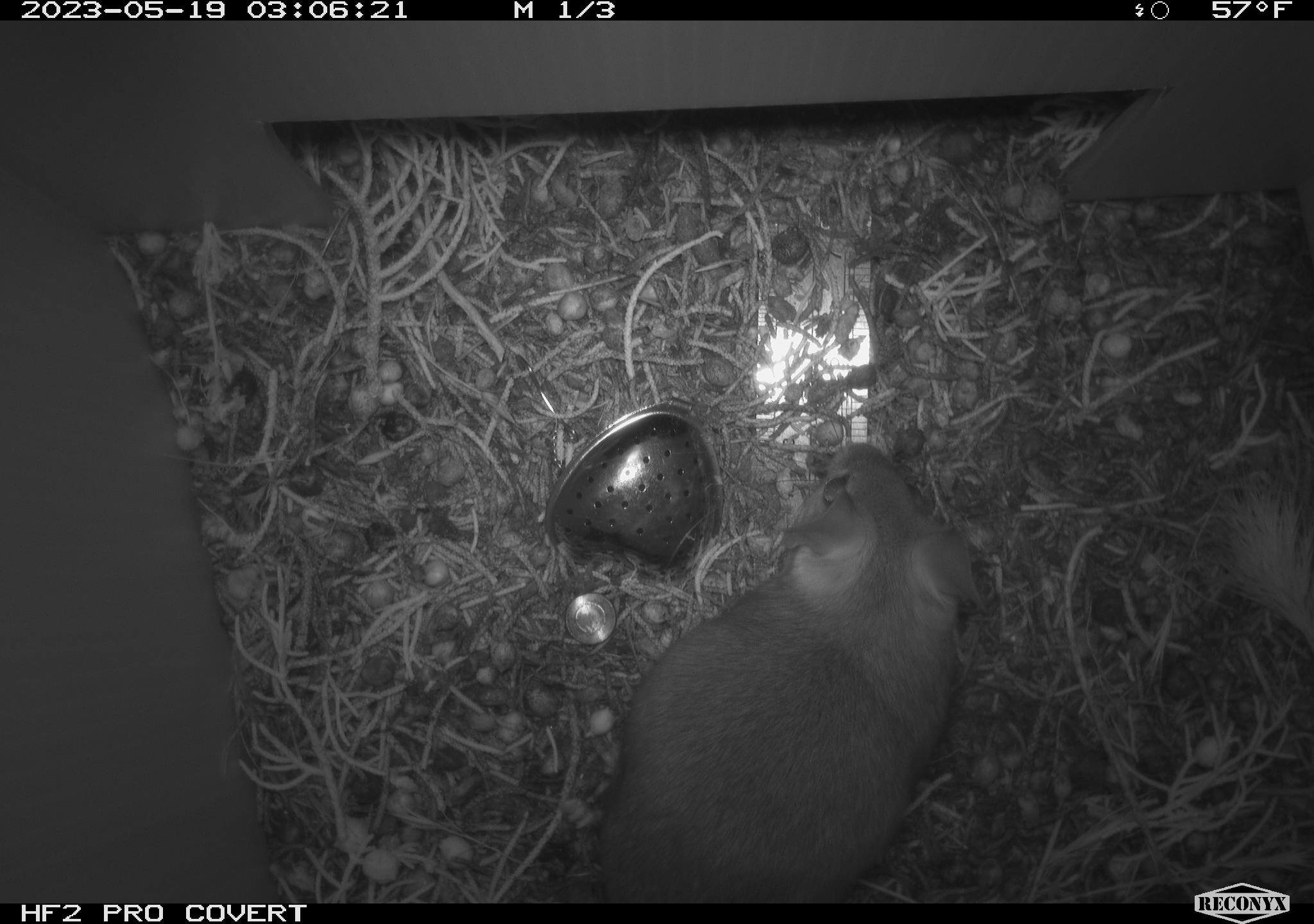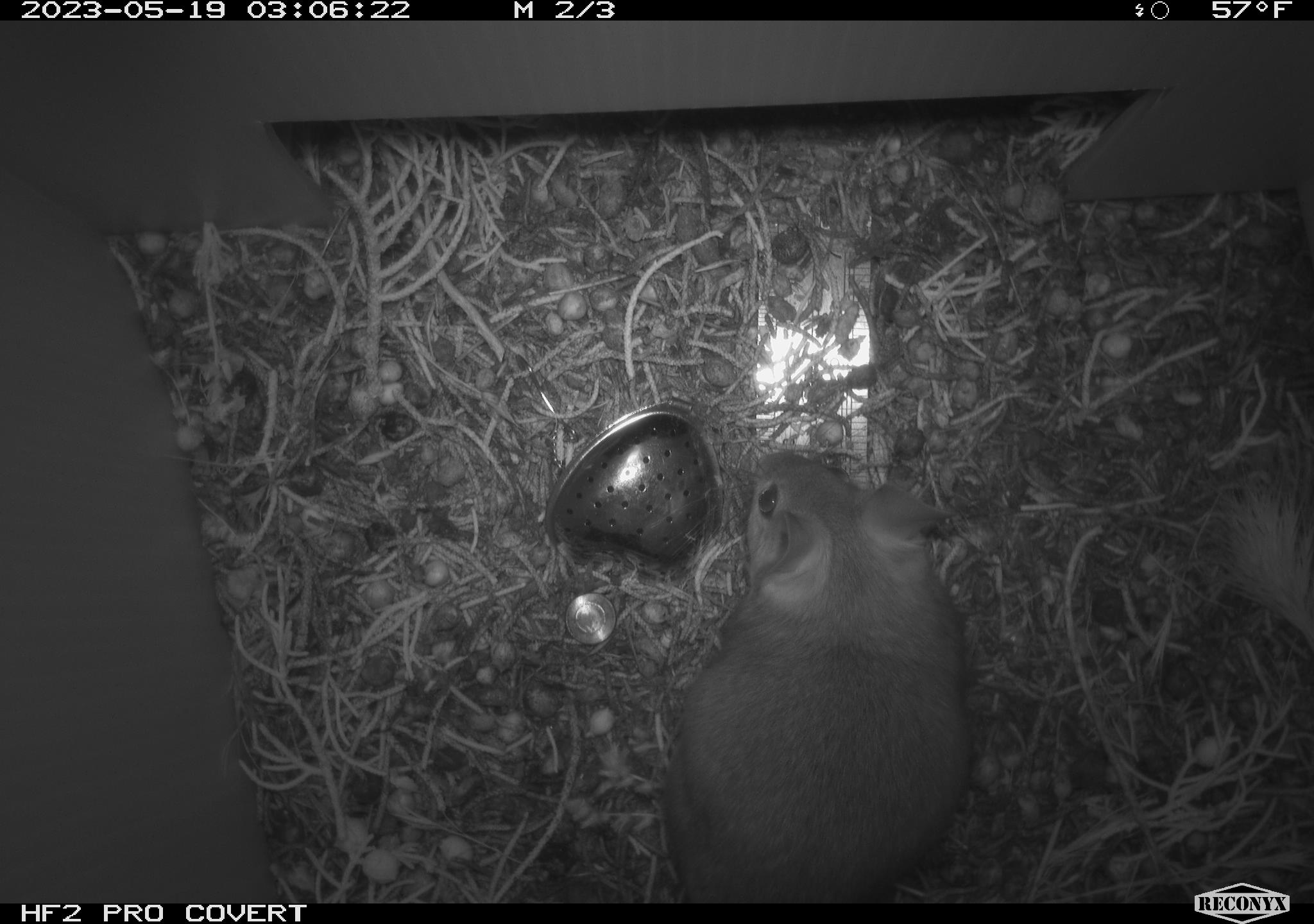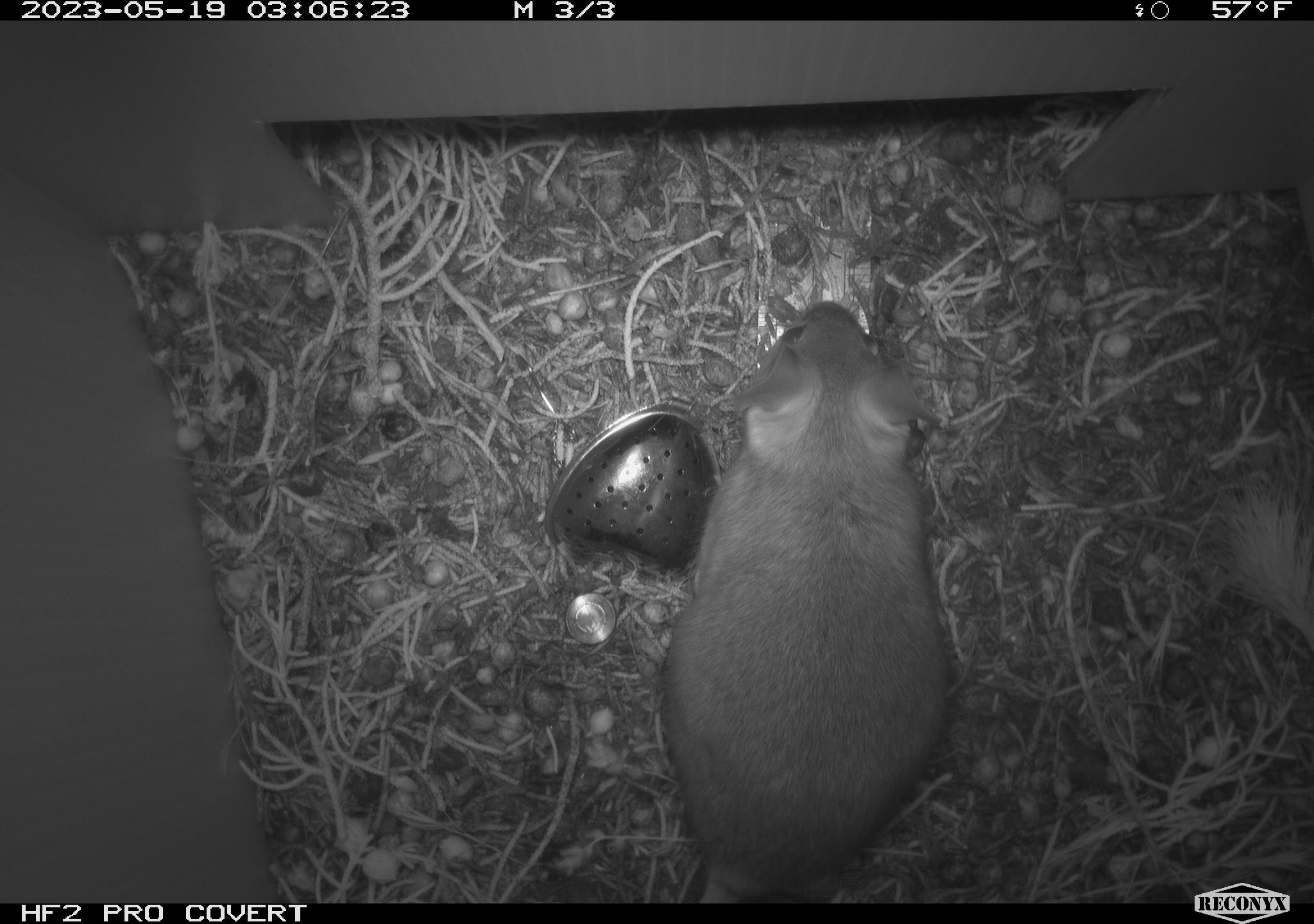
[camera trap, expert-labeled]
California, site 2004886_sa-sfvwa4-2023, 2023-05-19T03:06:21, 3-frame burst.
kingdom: Animalia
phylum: Chordata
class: Mammalia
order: Rodentia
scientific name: Rodentia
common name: mouse species